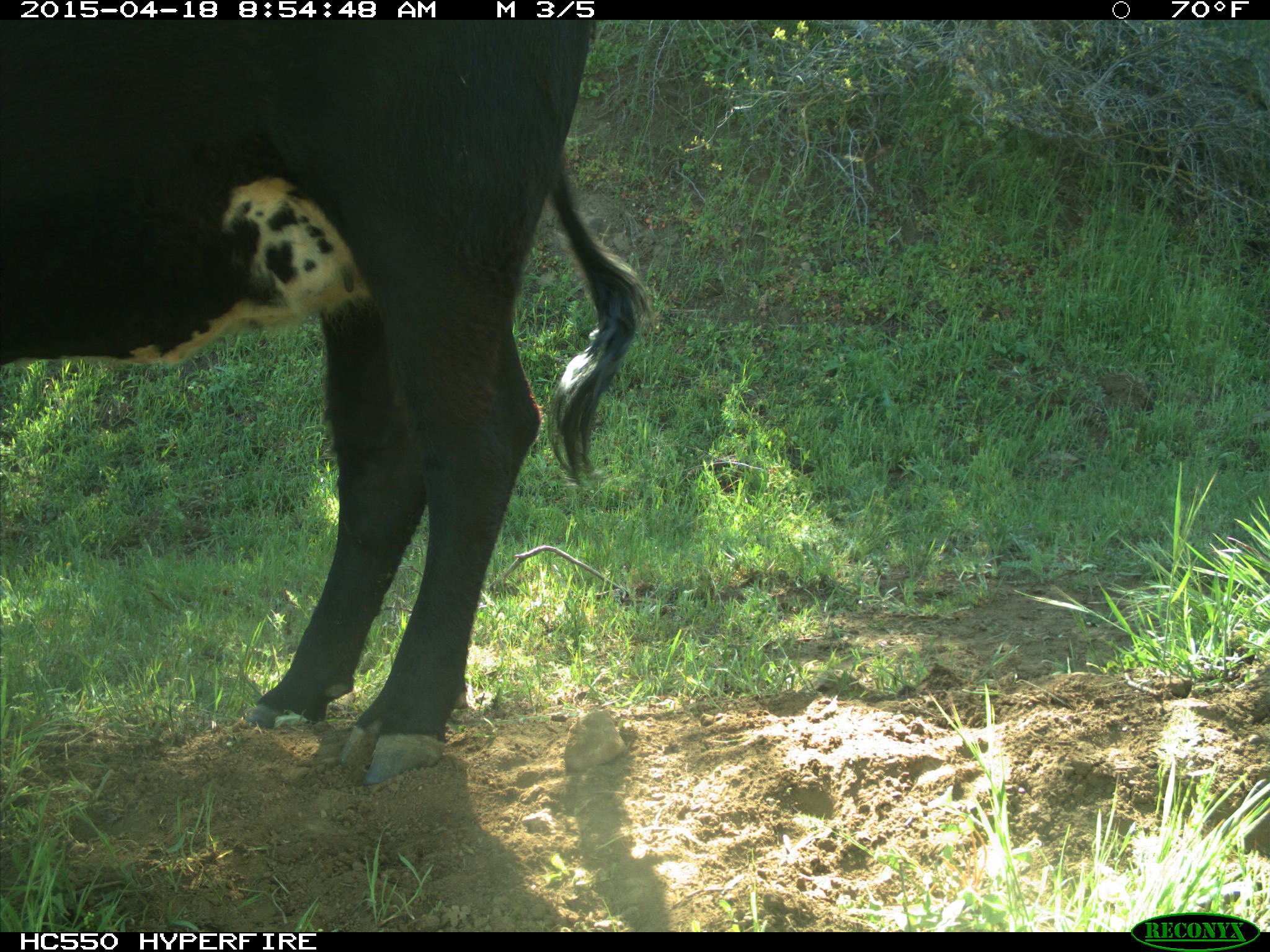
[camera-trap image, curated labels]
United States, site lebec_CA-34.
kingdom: Animalia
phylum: Chordata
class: Mammalia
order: Artiodactyla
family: Bovidae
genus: Bos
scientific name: Bos taurus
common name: domestic cow